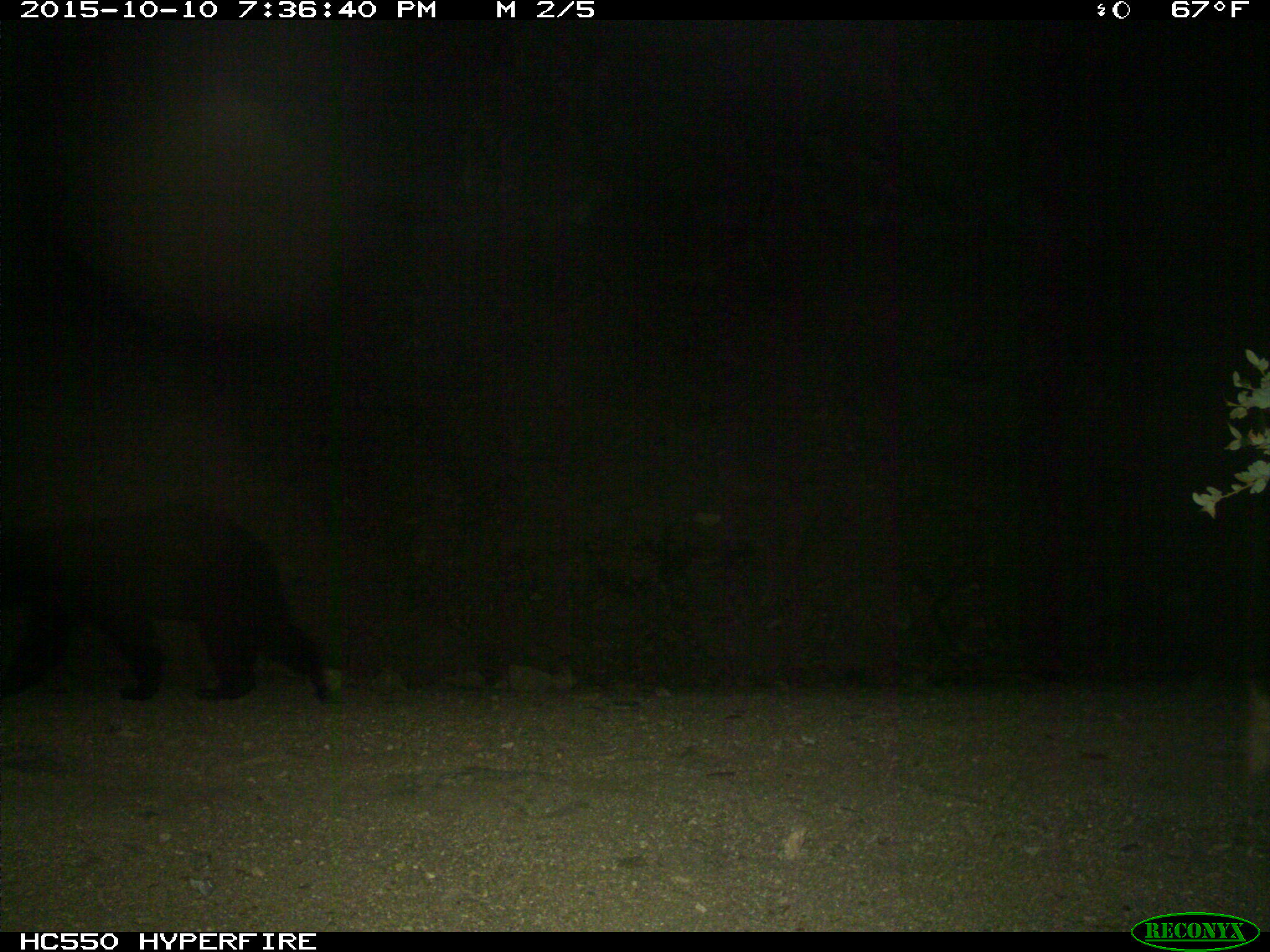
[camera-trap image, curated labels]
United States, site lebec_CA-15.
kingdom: Animalia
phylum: Chordata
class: Mammalia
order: Carnivora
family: Ursidae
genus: Ursus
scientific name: Ursus americanus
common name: american black bear